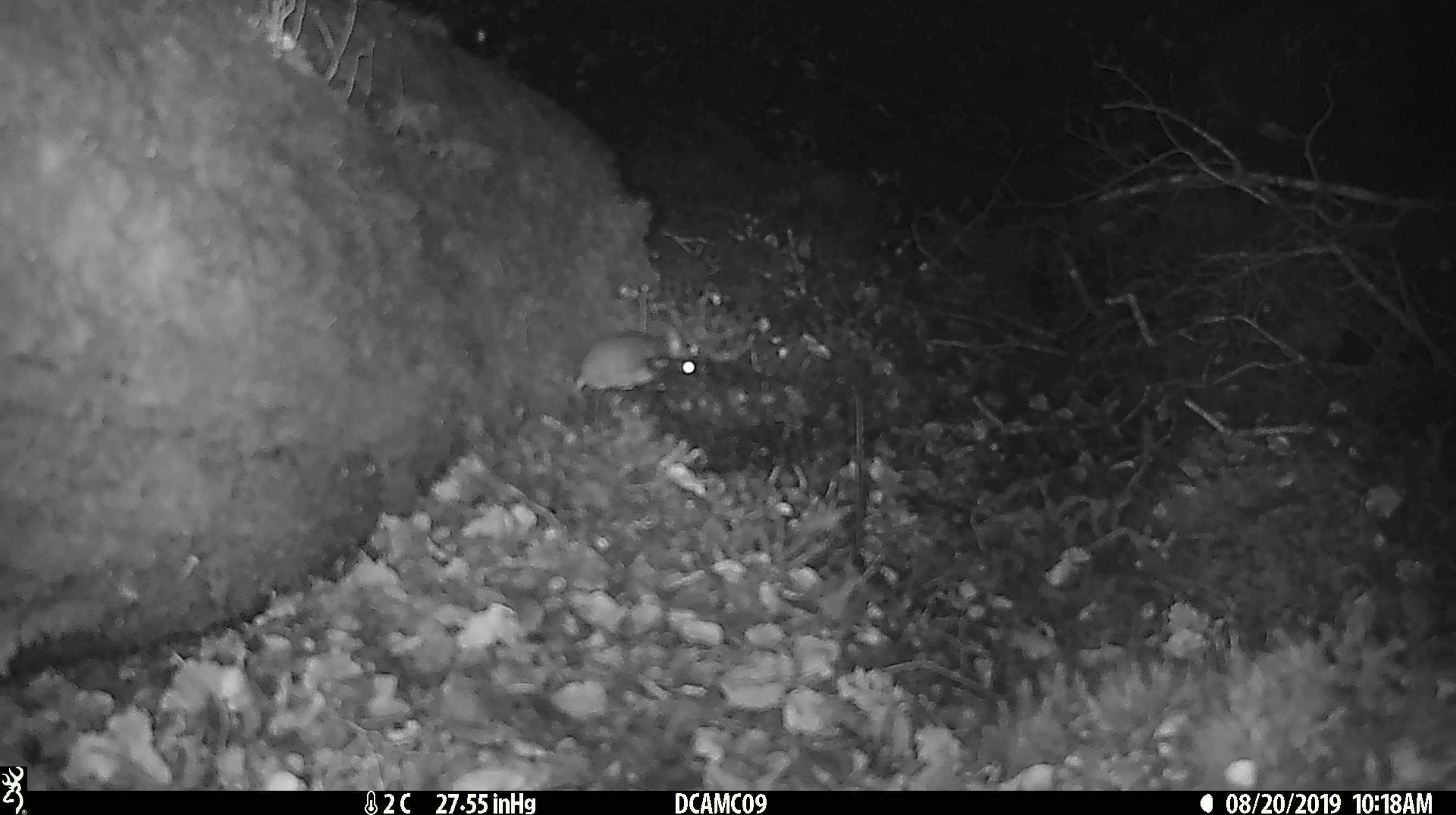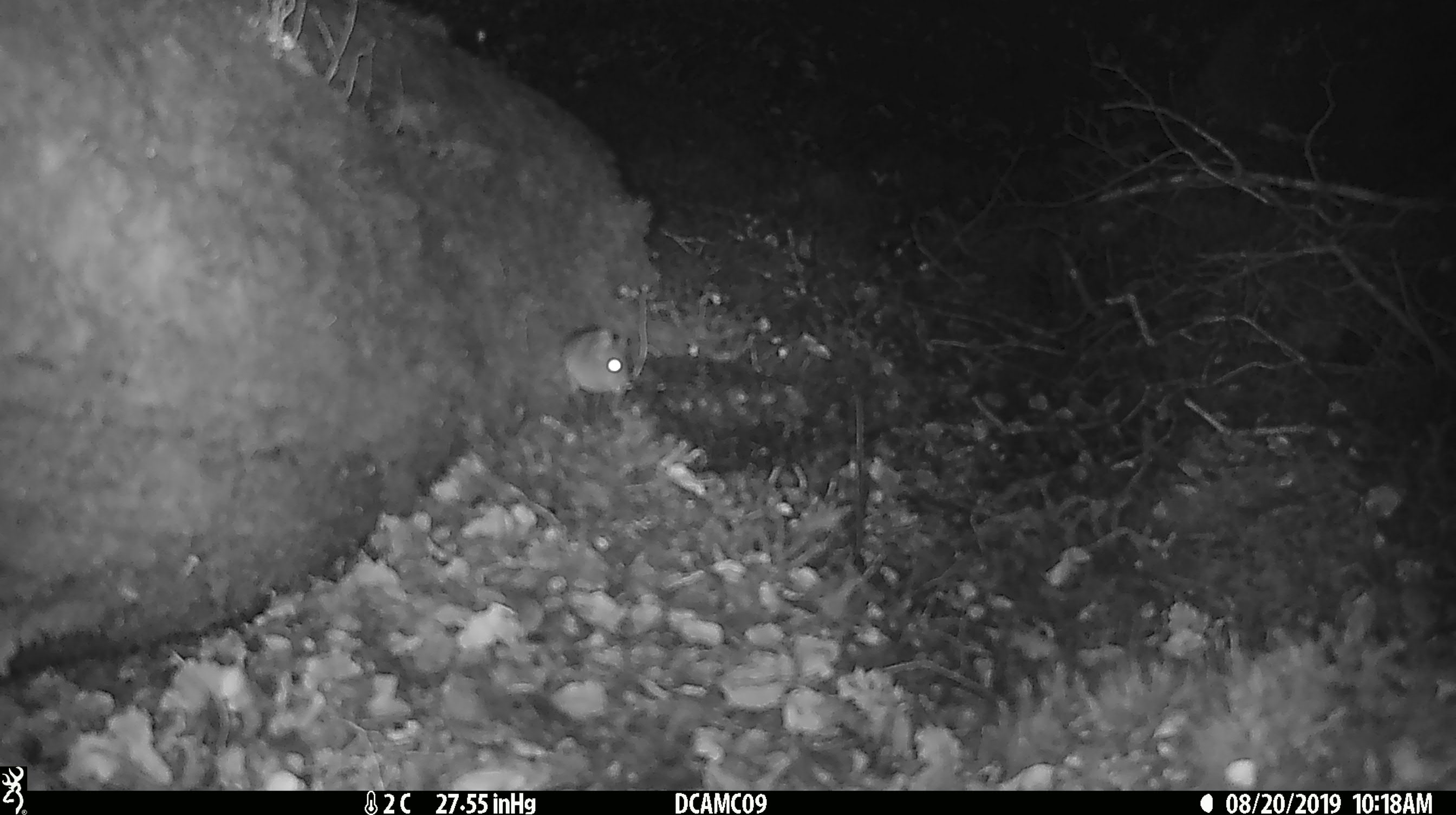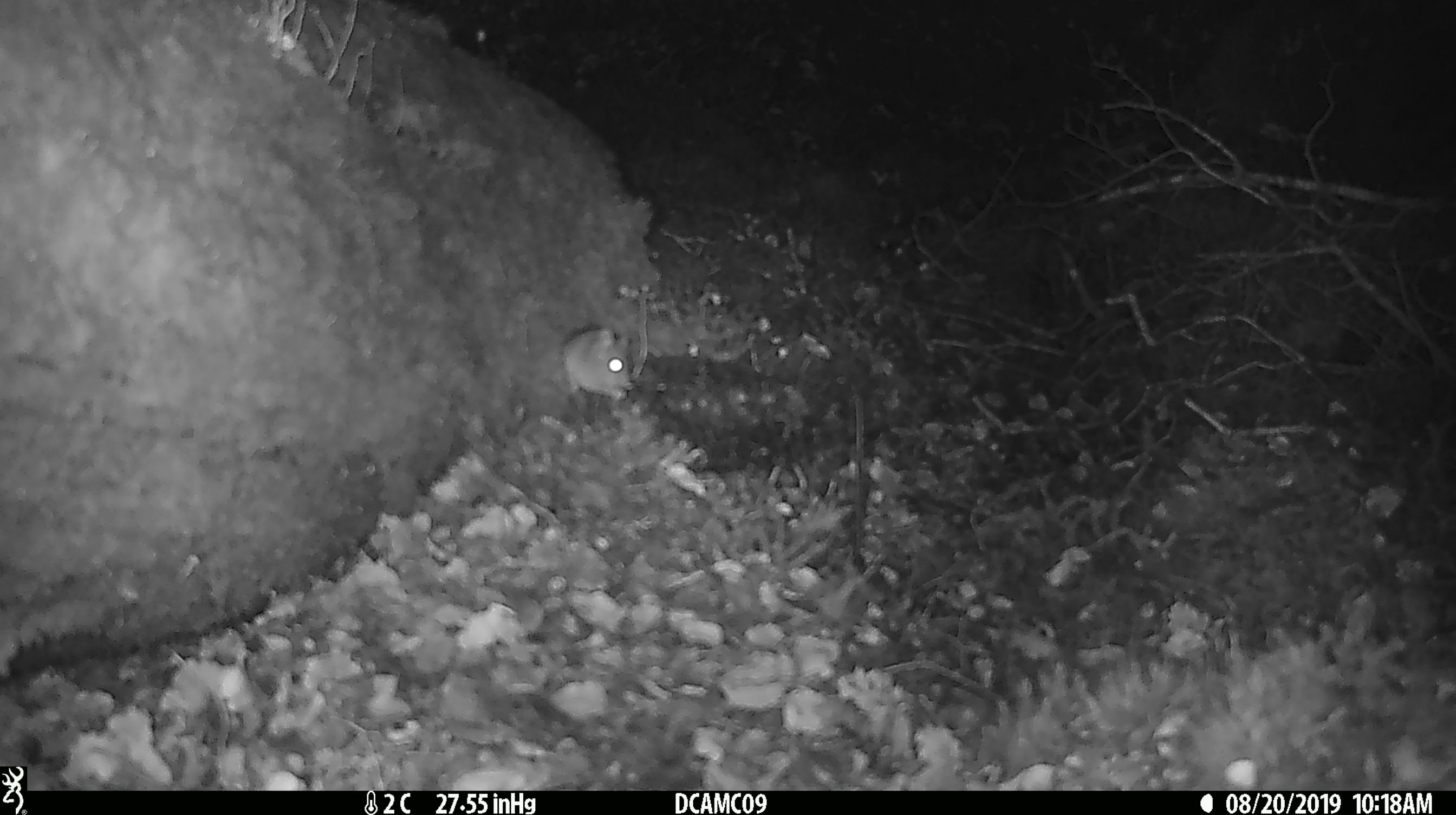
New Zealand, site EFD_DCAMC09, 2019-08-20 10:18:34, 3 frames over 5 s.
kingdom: Animalia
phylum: Chordata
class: Mammalia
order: Rodentia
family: Muridae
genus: Mus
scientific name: Mus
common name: mouse